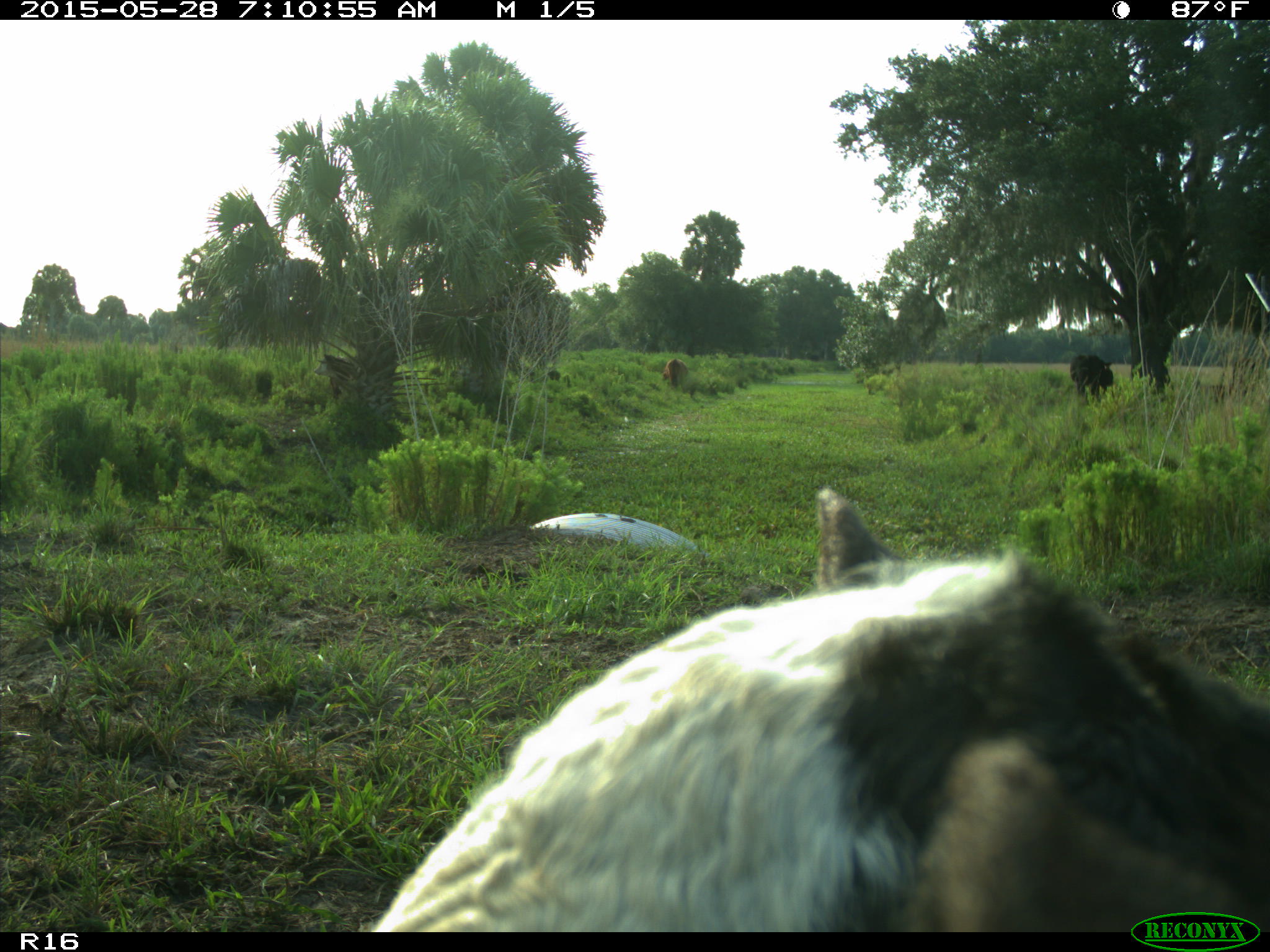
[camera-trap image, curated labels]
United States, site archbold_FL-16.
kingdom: Animalia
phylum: Chordata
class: Mammalia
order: Artiodactyla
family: Bovidae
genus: Bos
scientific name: Bos taurus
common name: domestic cow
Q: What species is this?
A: Bos taurus (domestic cow).